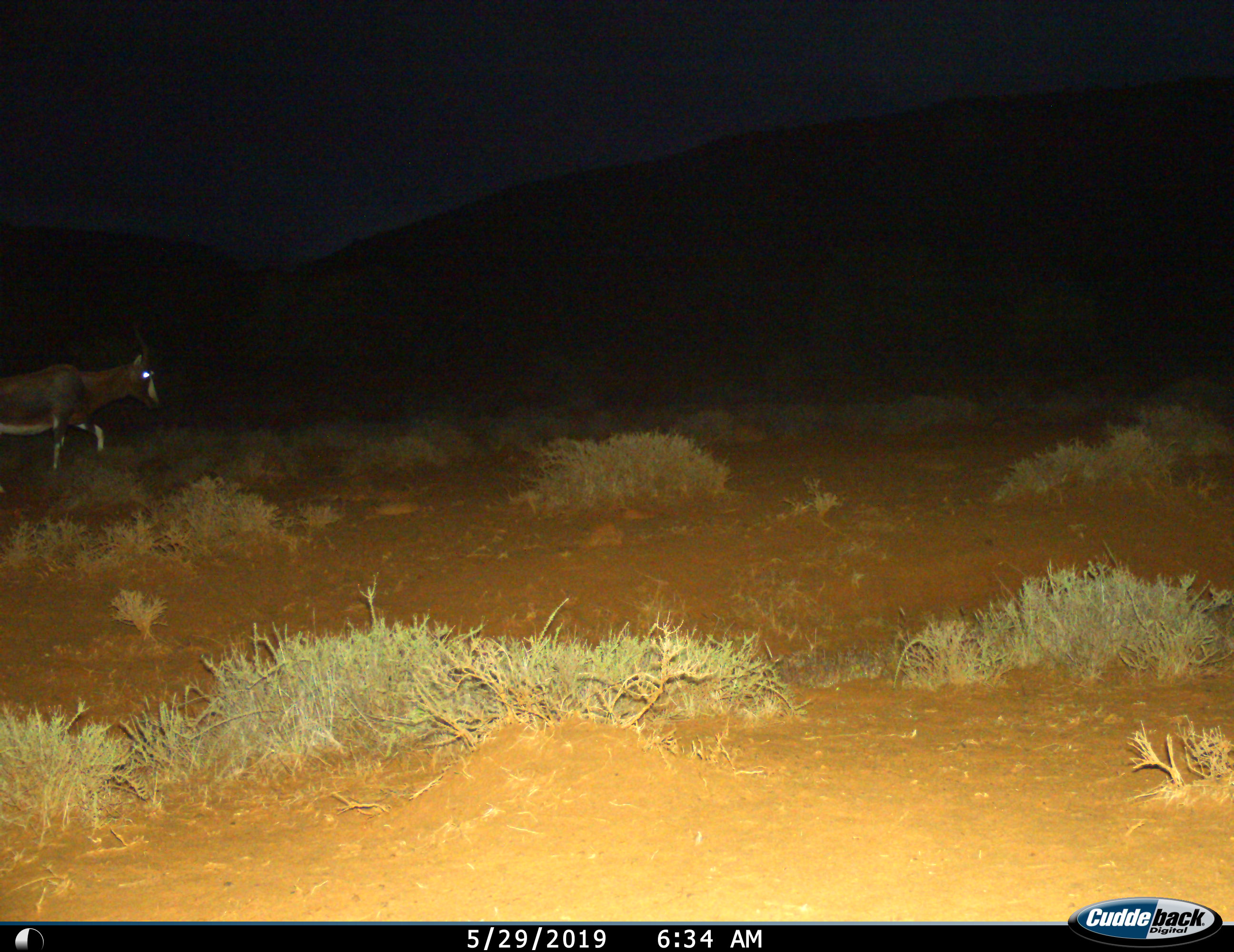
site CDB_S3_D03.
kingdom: Animalia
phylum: Chordata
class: Mammalia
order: Artiodactyla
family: Bovidae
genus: Damaliscus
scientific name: Damaliscus pygargus phillipsi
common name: blesbok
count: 1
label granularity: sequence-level